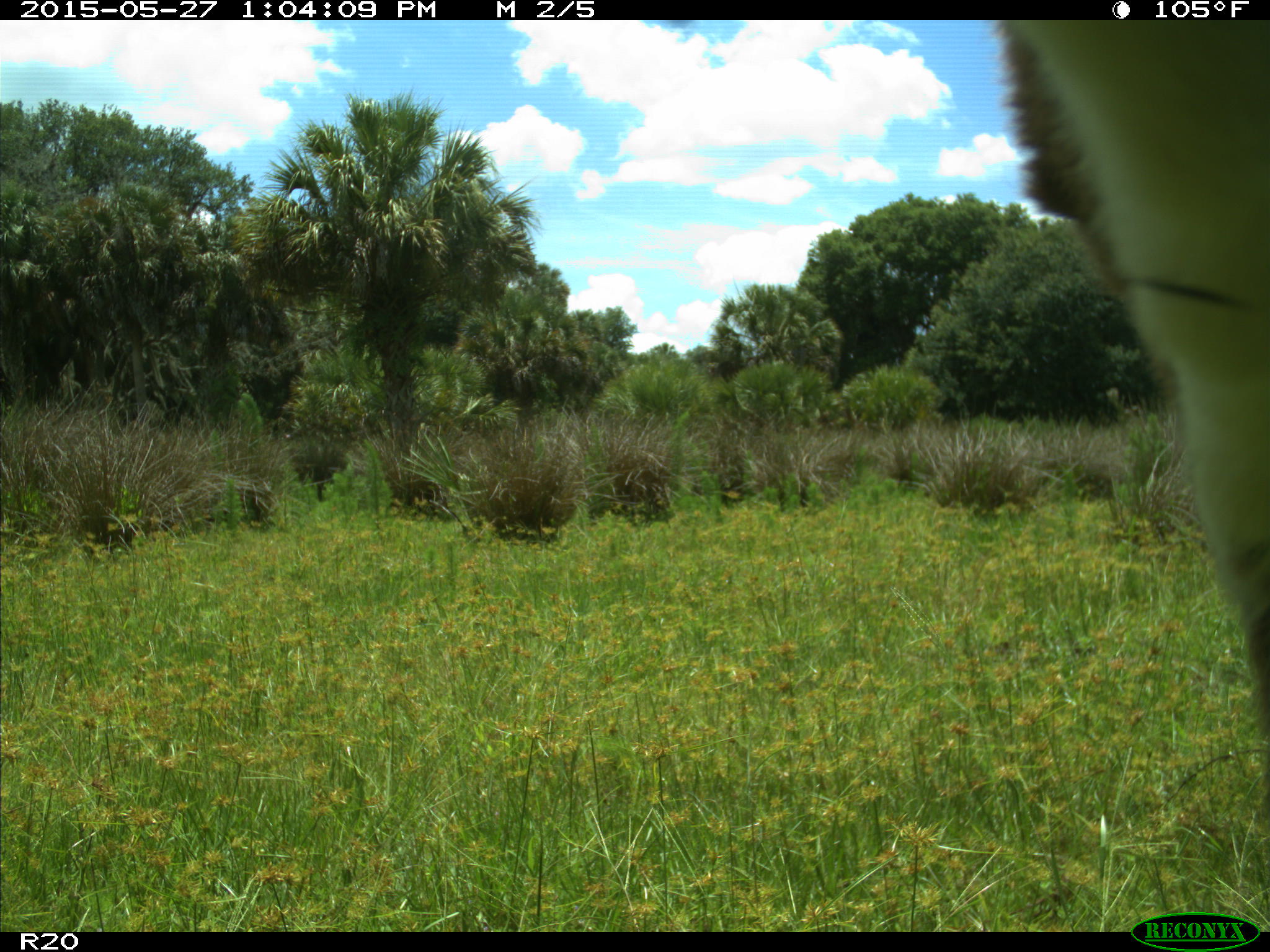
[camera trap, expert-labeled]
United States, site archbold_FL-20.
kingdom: Animalia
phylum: Chordata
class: Mammalia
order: Artiodactyla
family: Bovidae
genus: Bos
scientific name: Bos taurus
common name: domestic cow